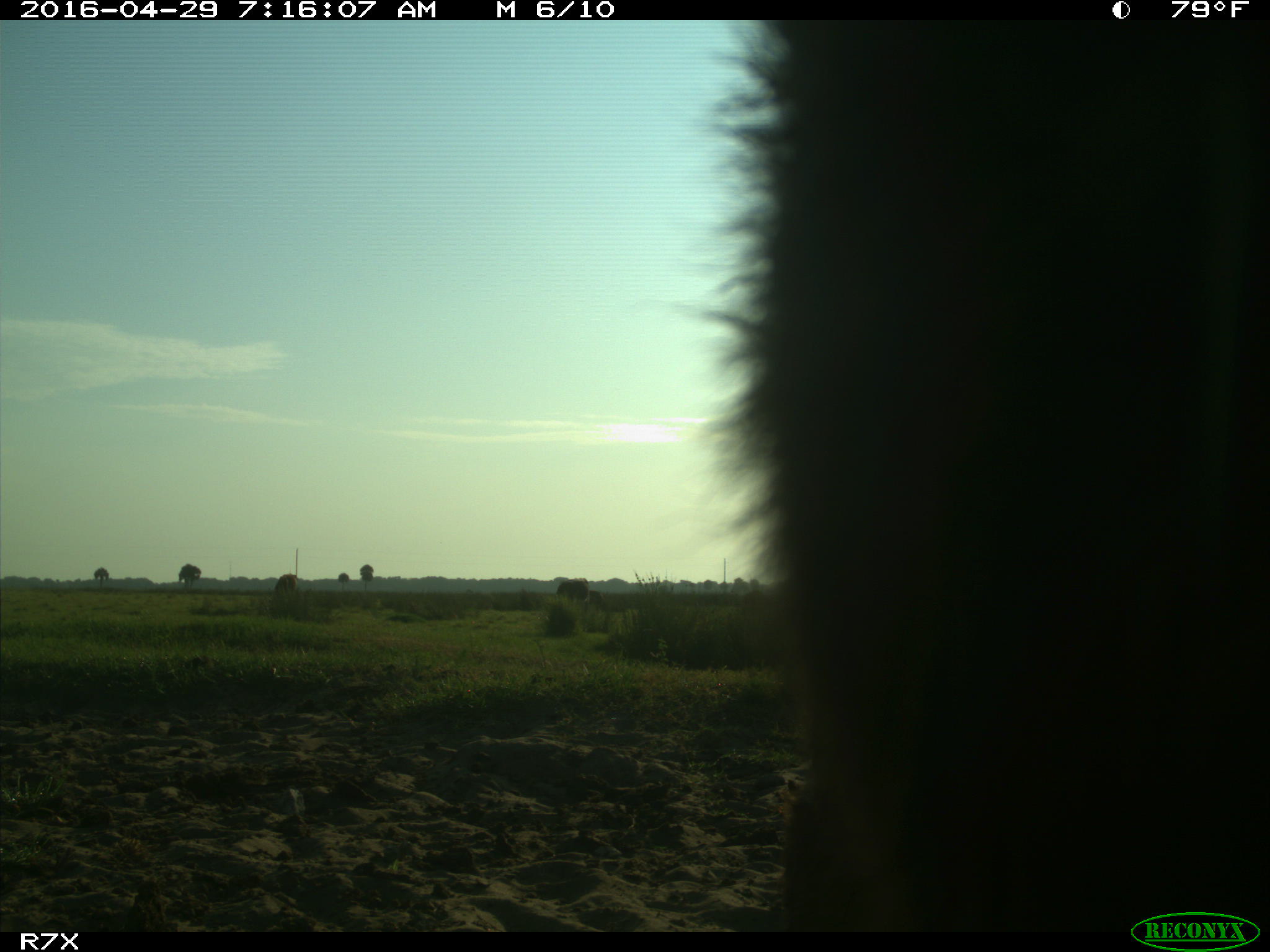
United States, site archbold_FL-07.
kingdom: Animalia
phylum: Chordata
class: Mammalia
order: Artiodactyla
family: Bovidae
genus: Bos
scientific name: Bos taurus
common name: domestic cow